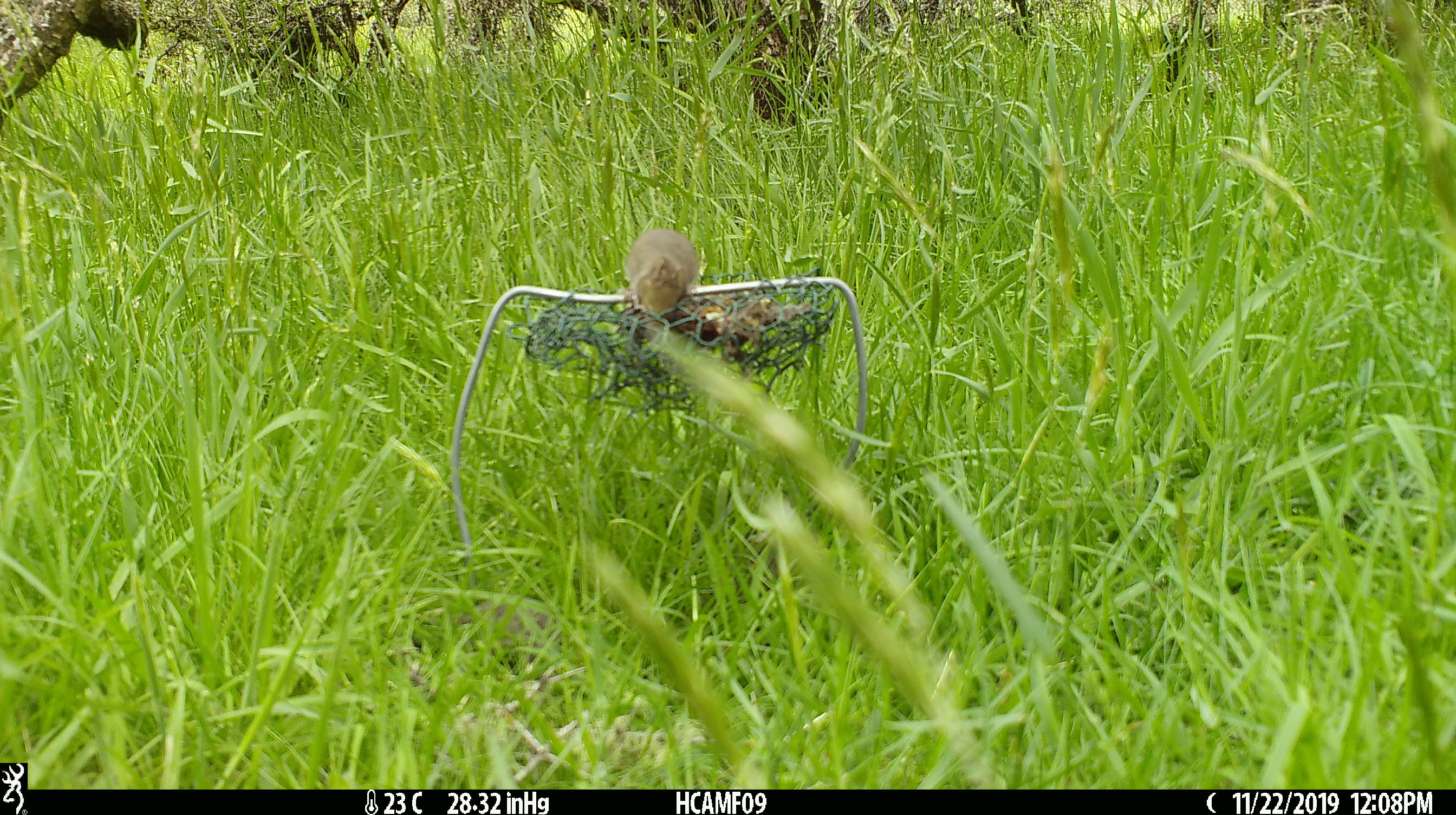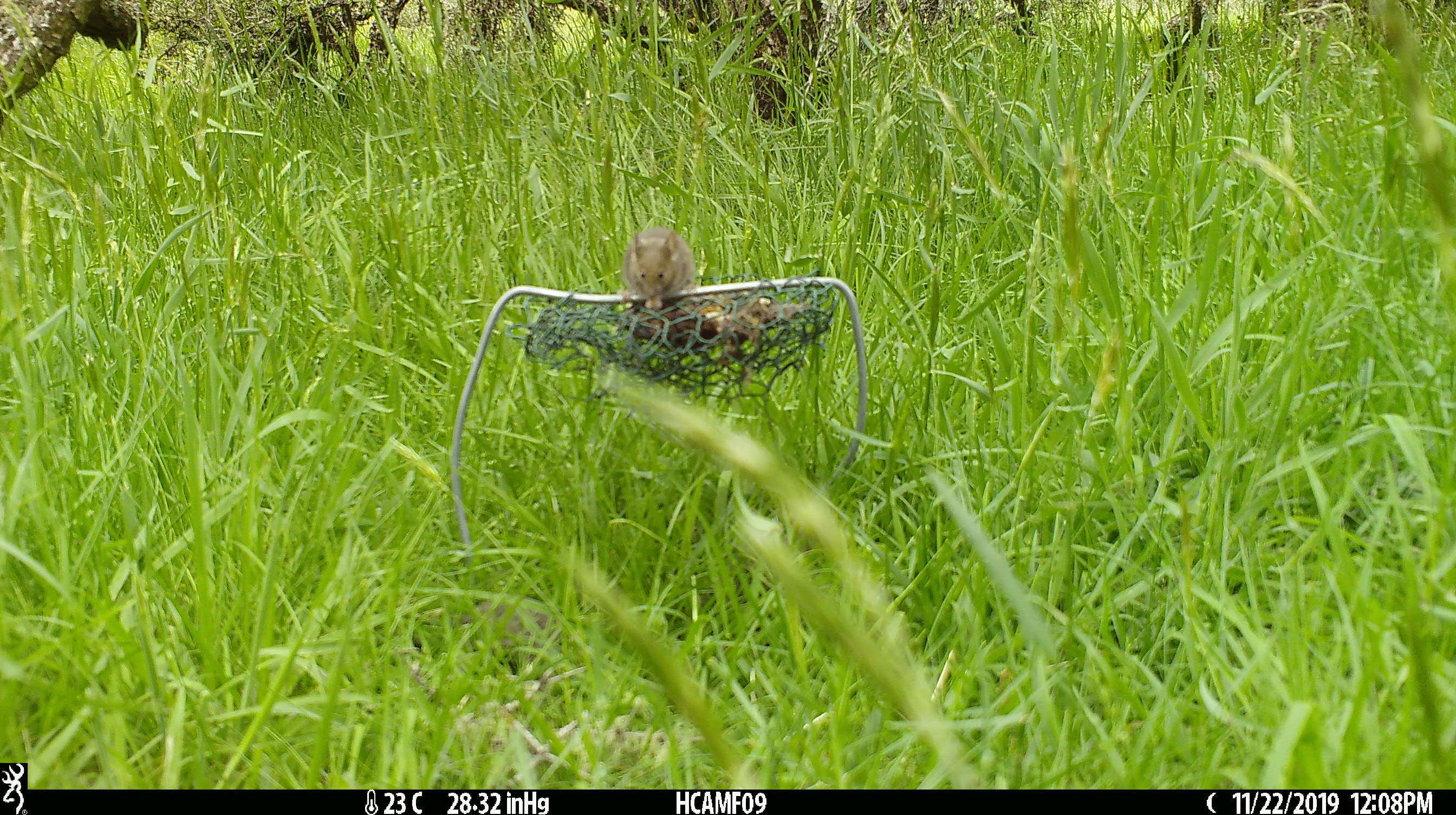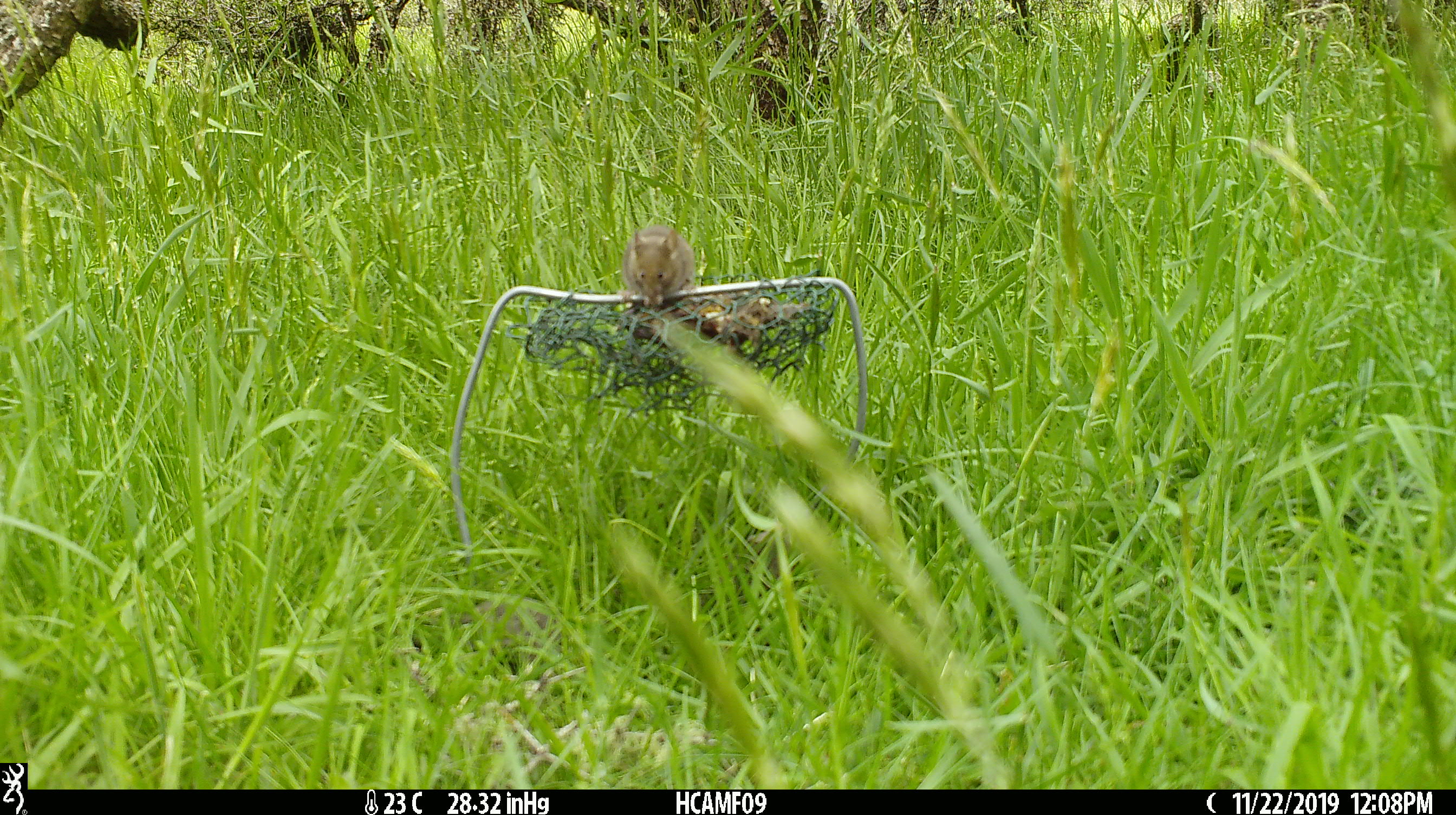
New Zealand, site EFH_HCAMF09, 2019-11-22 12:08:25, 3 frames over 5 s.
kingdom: Animalia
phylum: Chordata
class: Mammalia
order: Rodentia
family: Muridae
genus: Mus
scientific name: Mus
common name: mouse